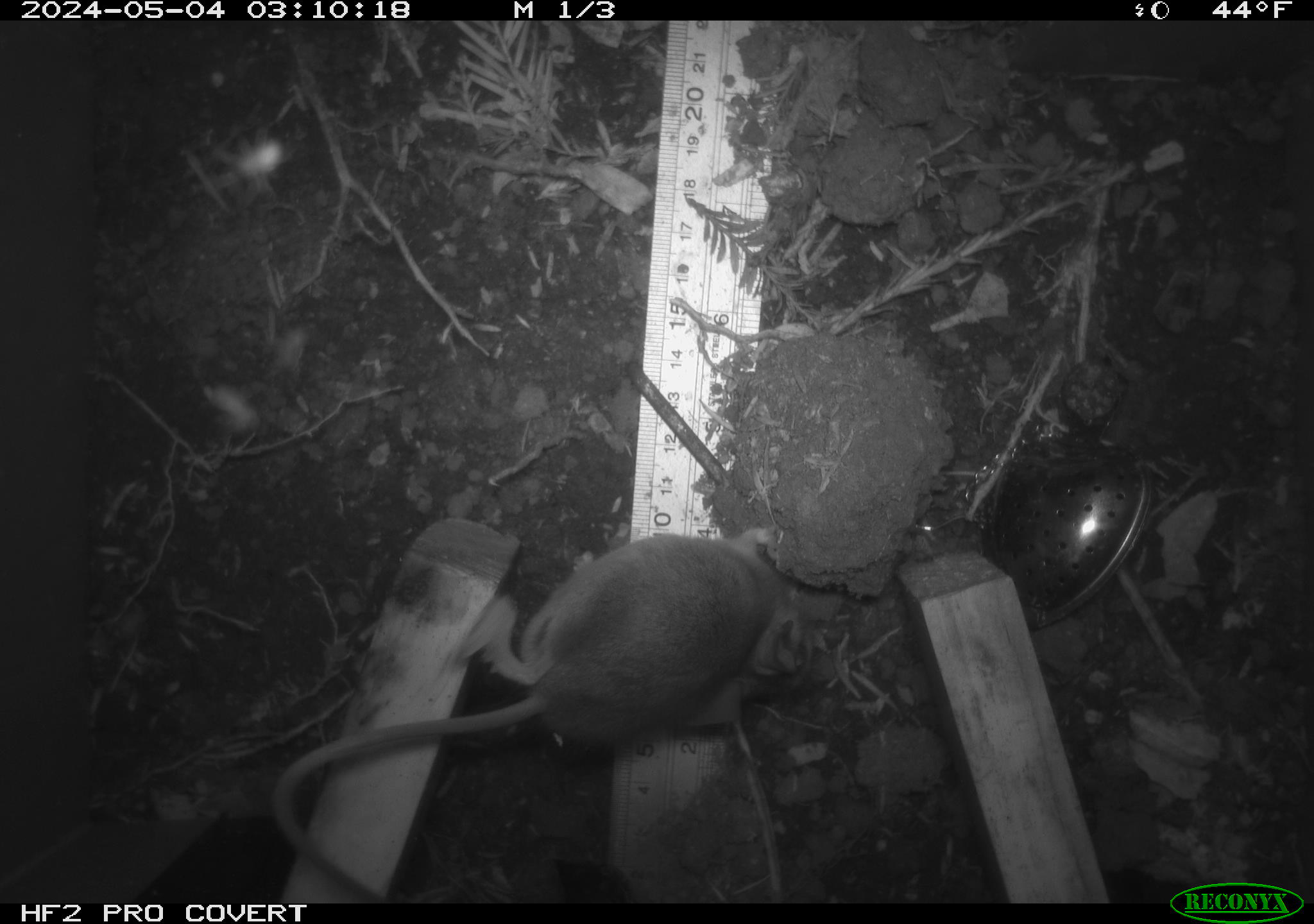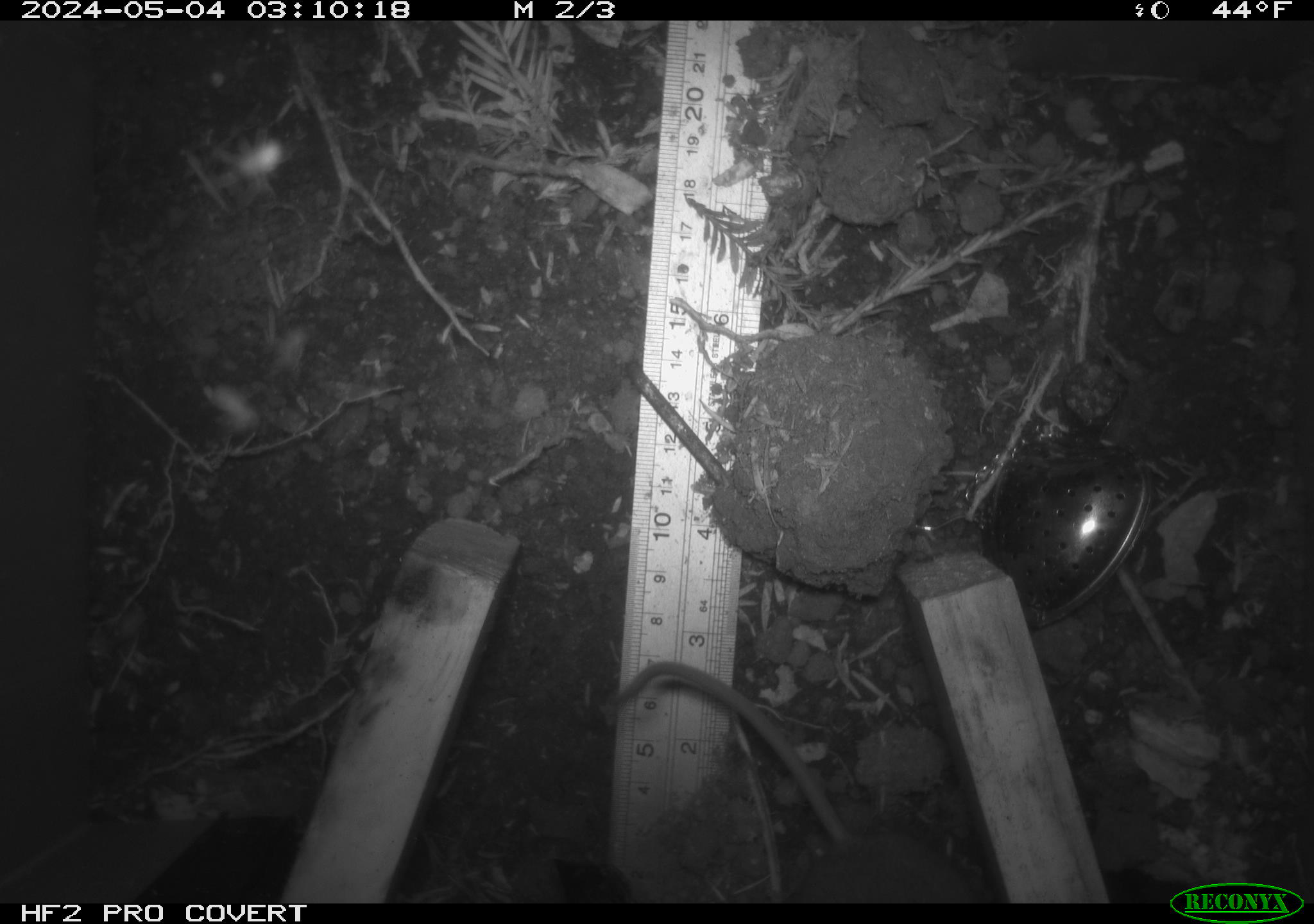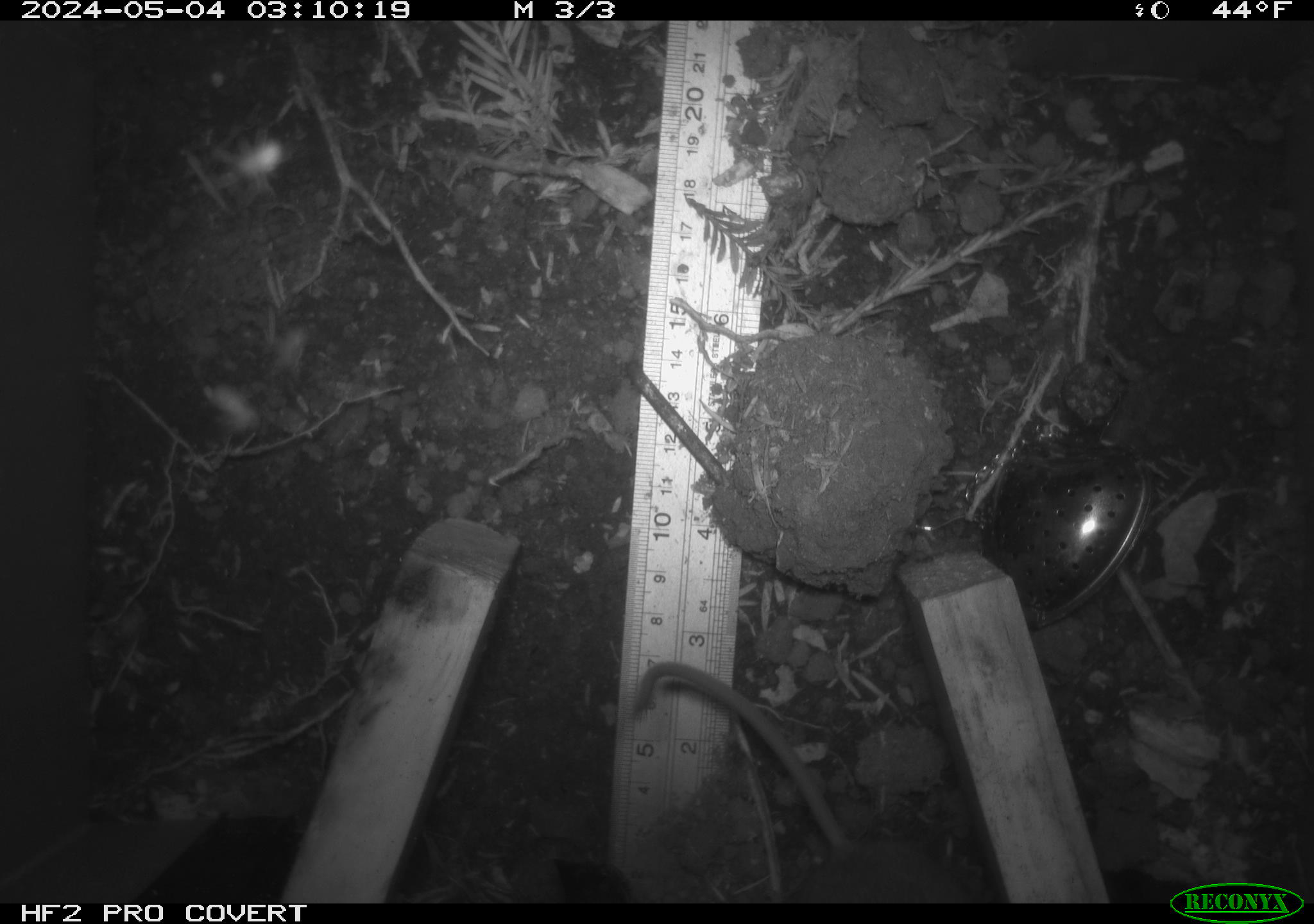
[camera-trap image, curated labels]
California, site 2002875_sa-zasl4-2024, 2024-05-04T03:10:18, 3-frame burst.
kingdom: Animalia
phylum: Chordata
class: Mammalia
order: Rodentia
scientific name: Rodentia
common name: rodent